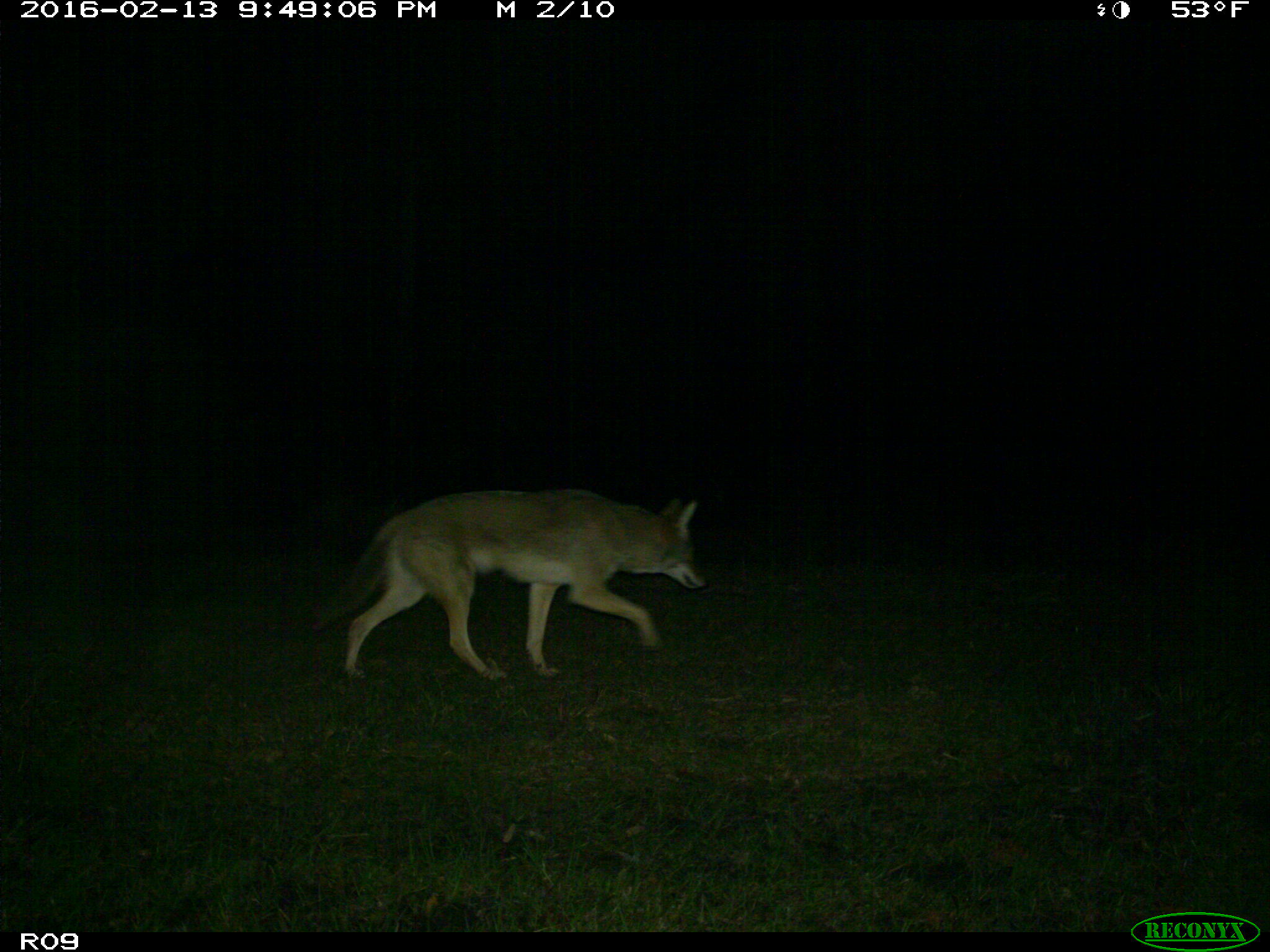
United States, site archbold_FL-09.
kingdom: Animalia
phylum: Chordata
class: Mammalia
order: Carnivora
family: Canidae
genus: Canis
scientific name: Canis latrans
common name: coyote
Canis latrans (coyote).